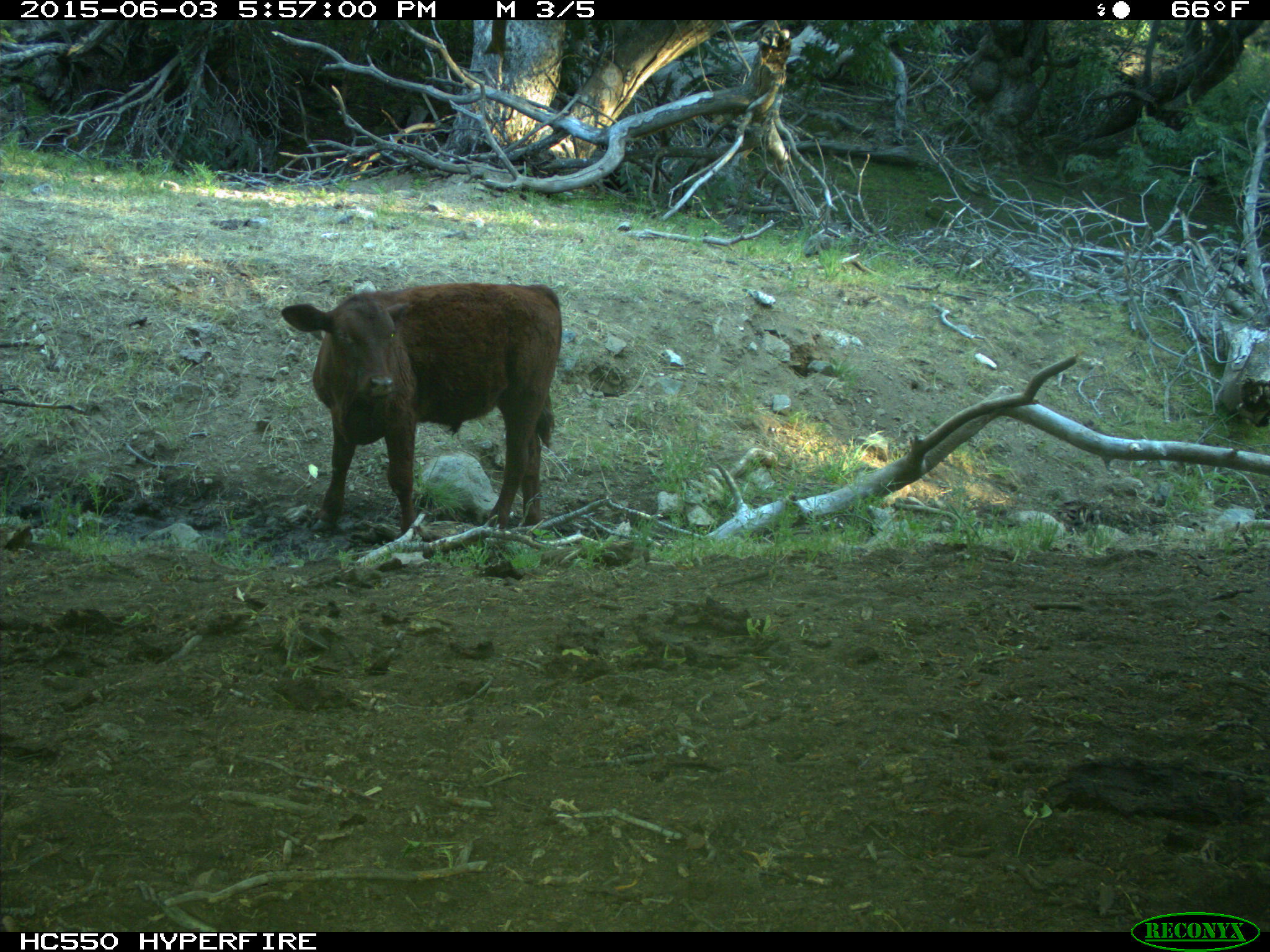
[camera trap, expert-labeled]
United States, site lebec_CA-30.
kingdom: Animalia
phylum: Chordata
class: Mammalia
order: Artiodactyla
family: Bovidae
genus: Bos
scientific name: Bos taurus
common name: domestic cow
Bos taurus (domestic cow).